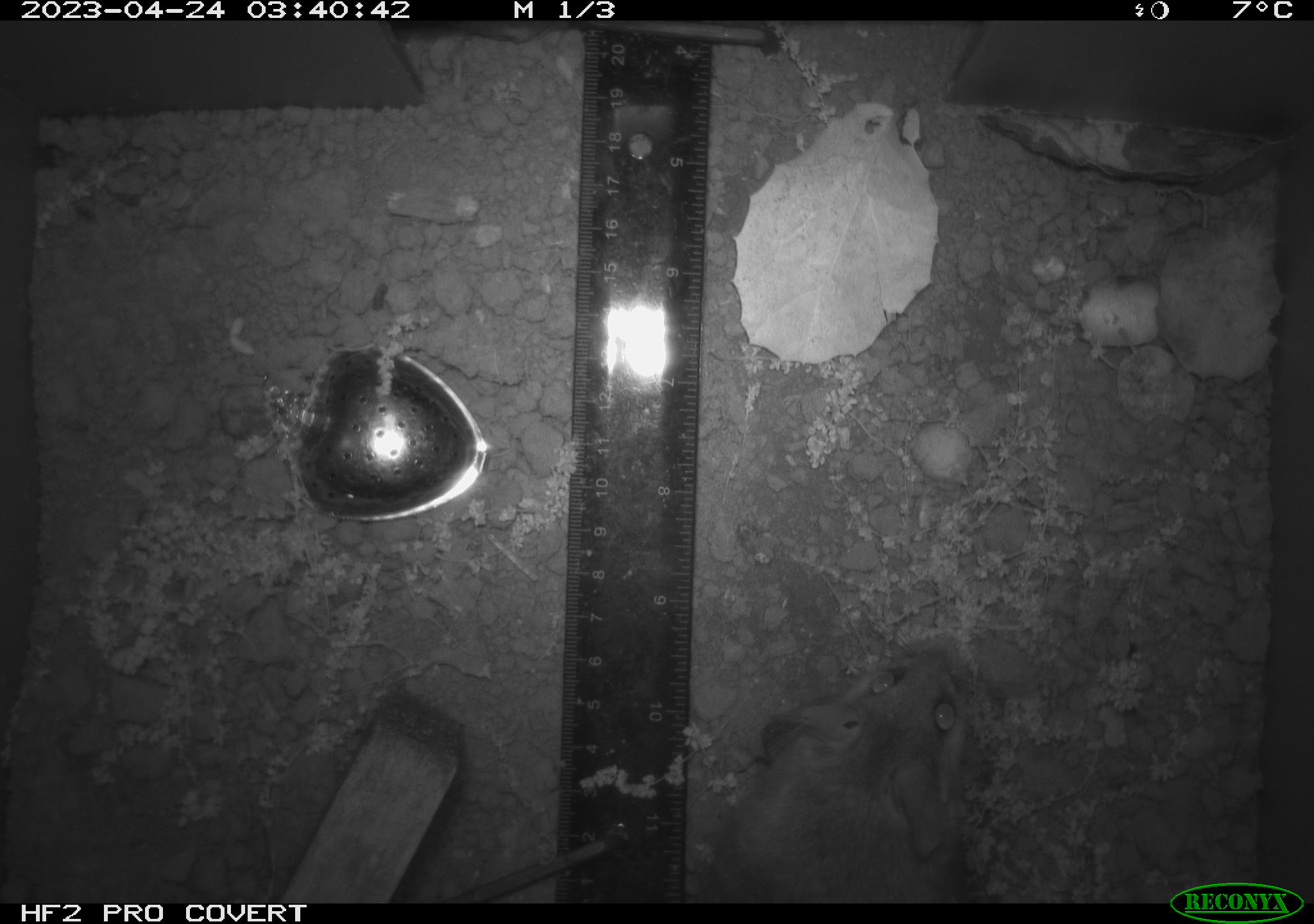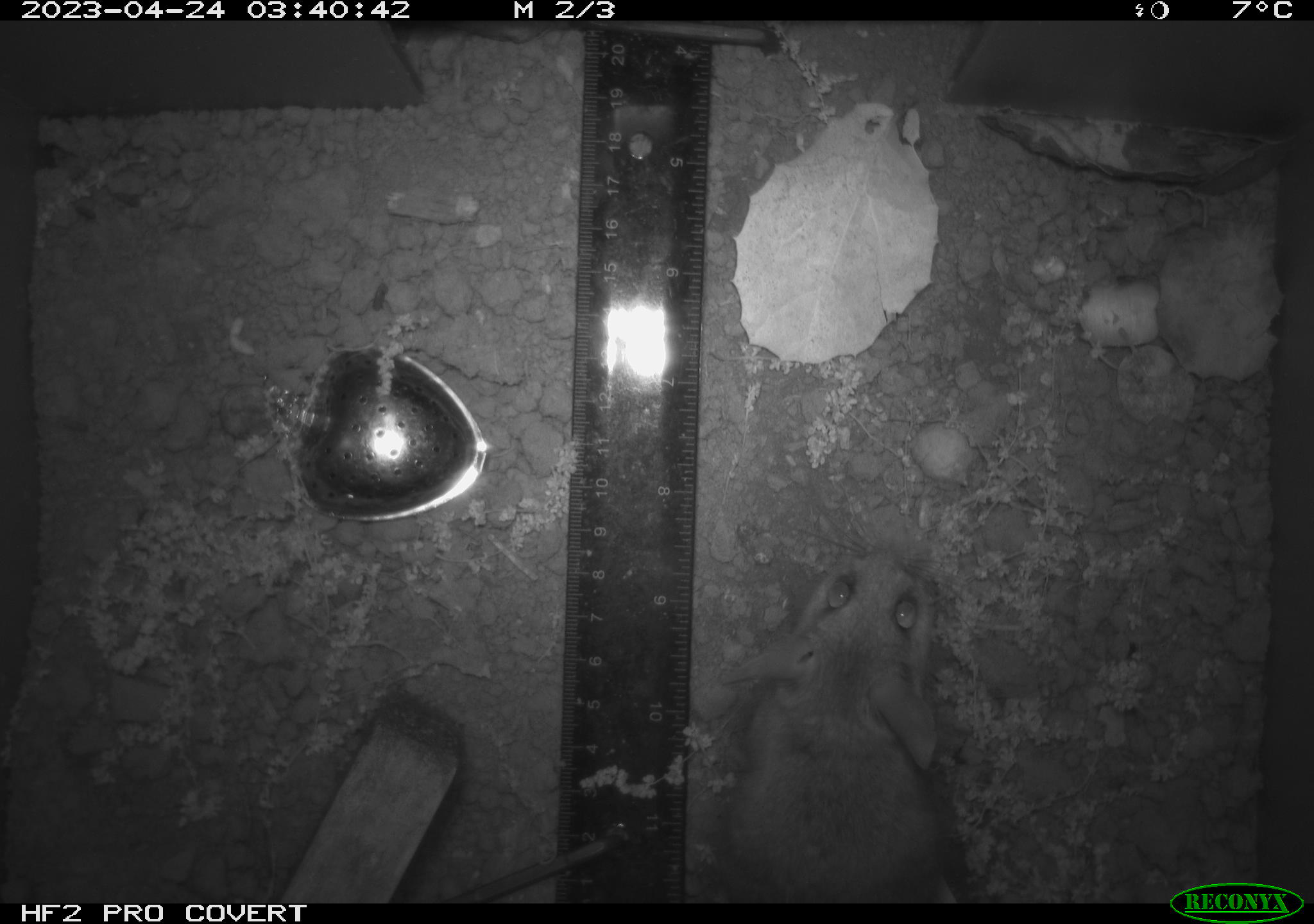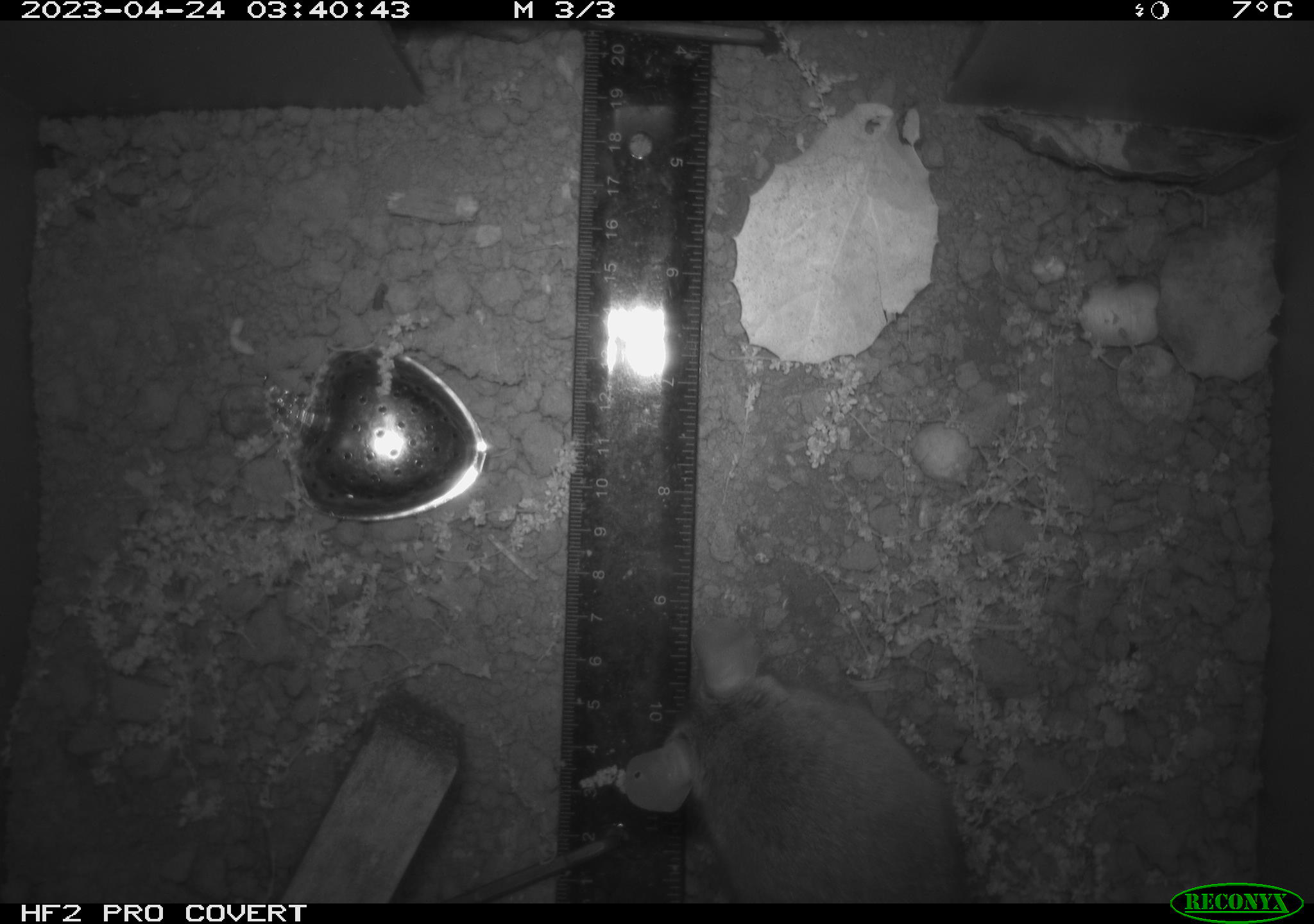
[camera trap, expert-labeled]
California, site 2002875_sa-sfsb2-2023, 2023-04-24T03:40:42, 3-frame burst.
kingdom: Animalia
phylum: Chordata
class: Mammalia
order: Rodentia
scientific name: Rodentia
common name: mouse species